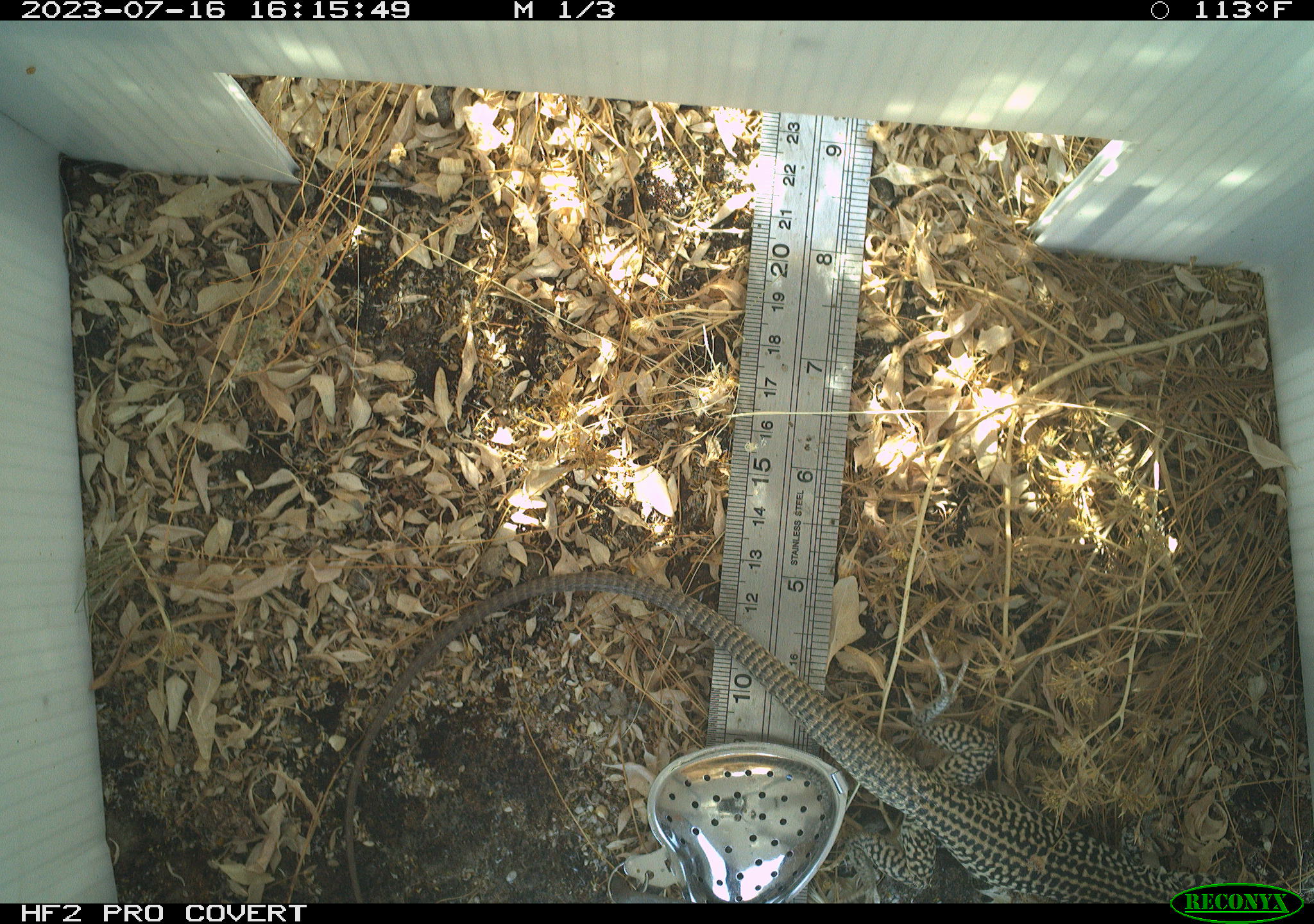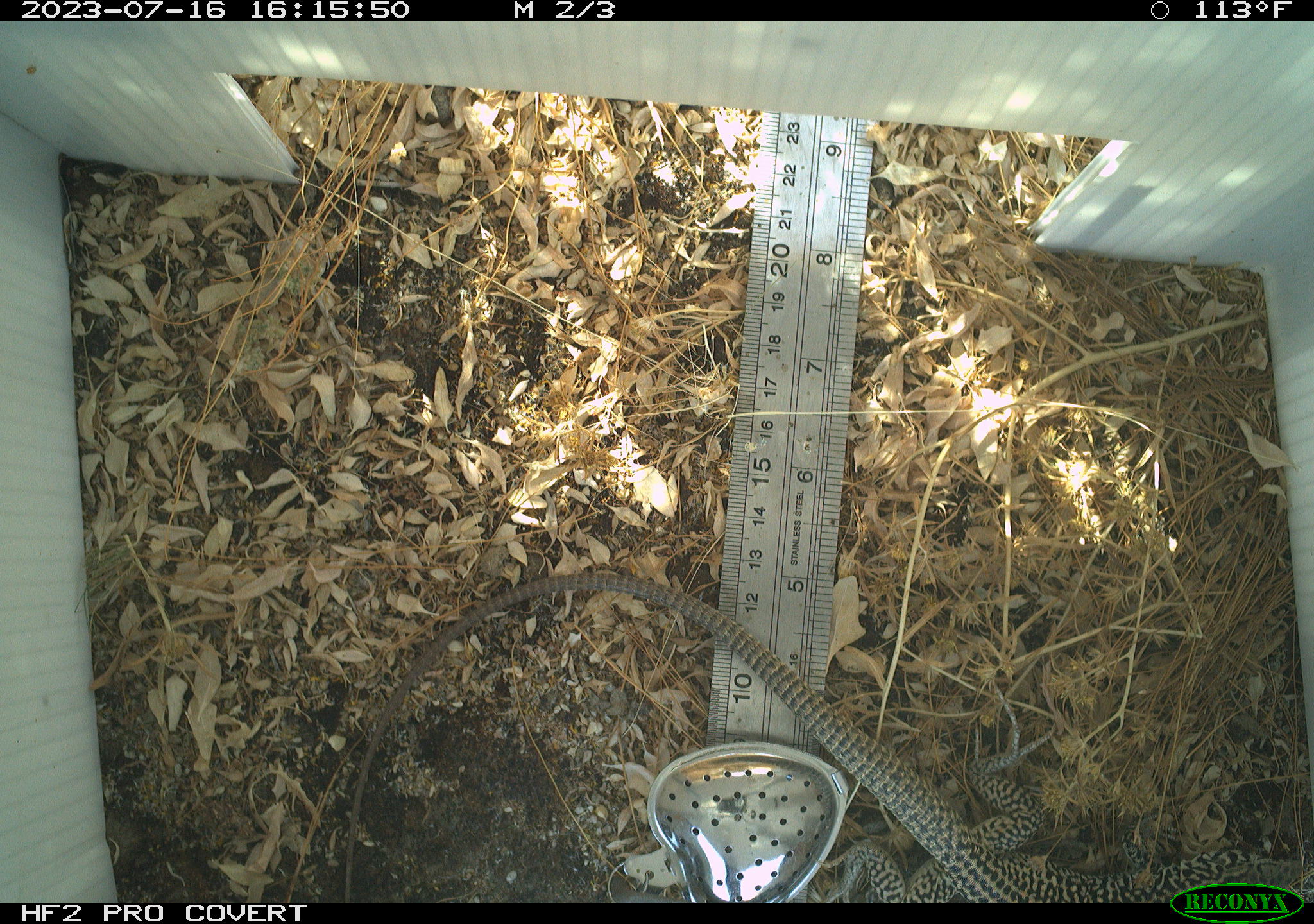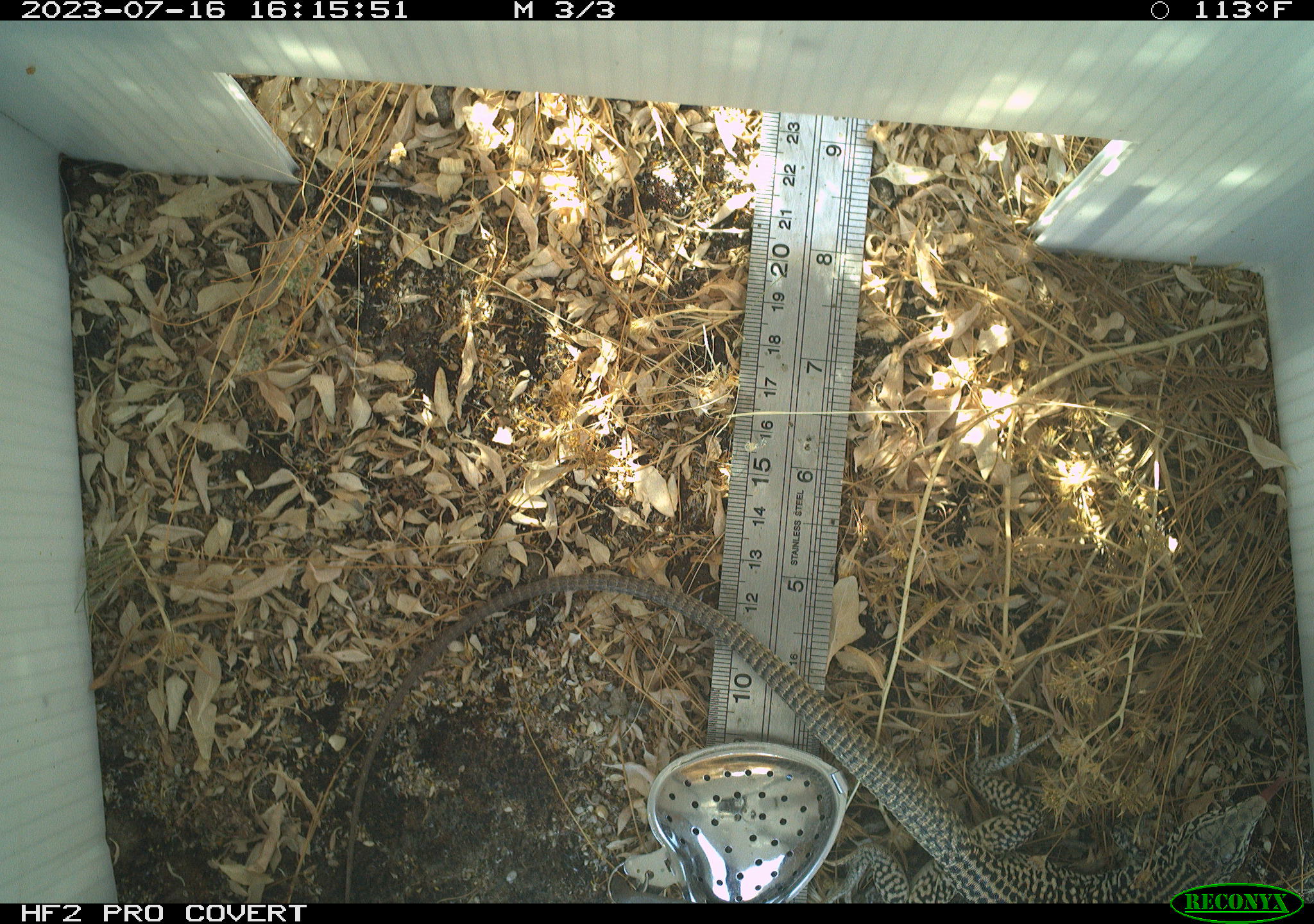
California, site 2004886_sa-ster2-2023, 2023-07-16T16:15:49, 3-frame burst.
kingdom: Animalia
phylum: Chordata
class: Reptilia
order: Squamata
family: Teiidae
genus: Aspidoscelis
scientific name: Aspidoscelis tigris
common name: western whiptail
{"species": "western whiptail (Aspidoscelis tigris)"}